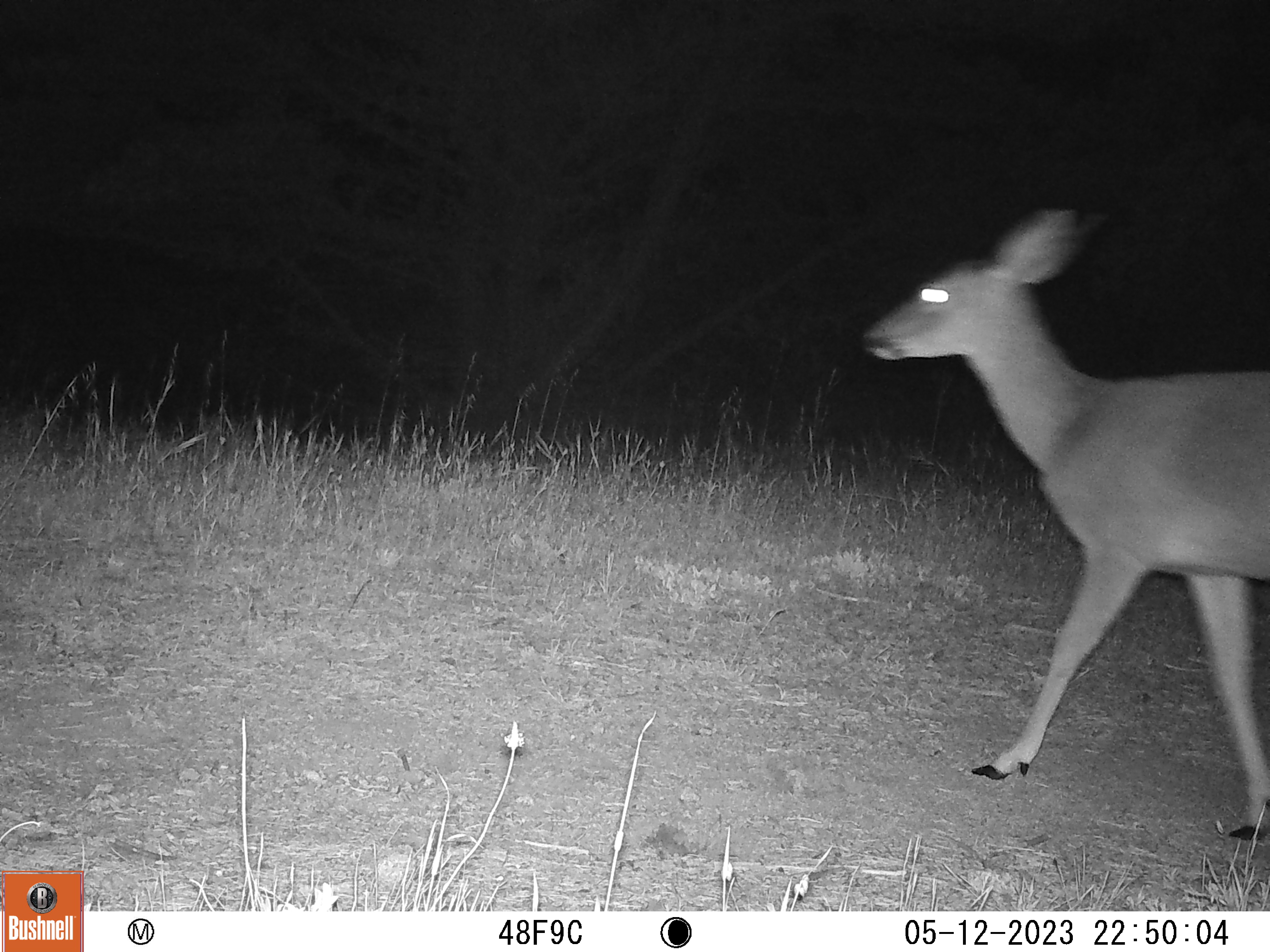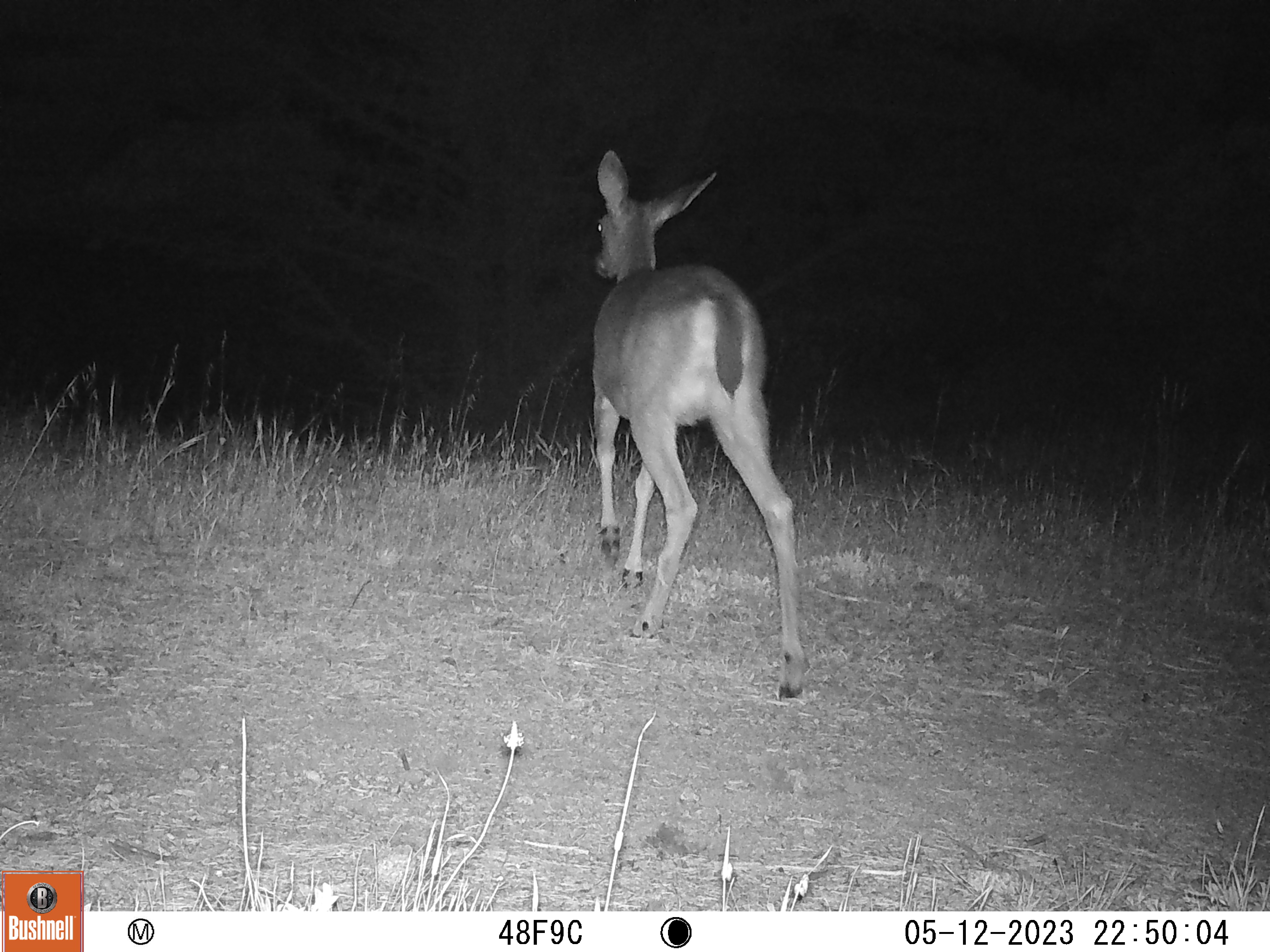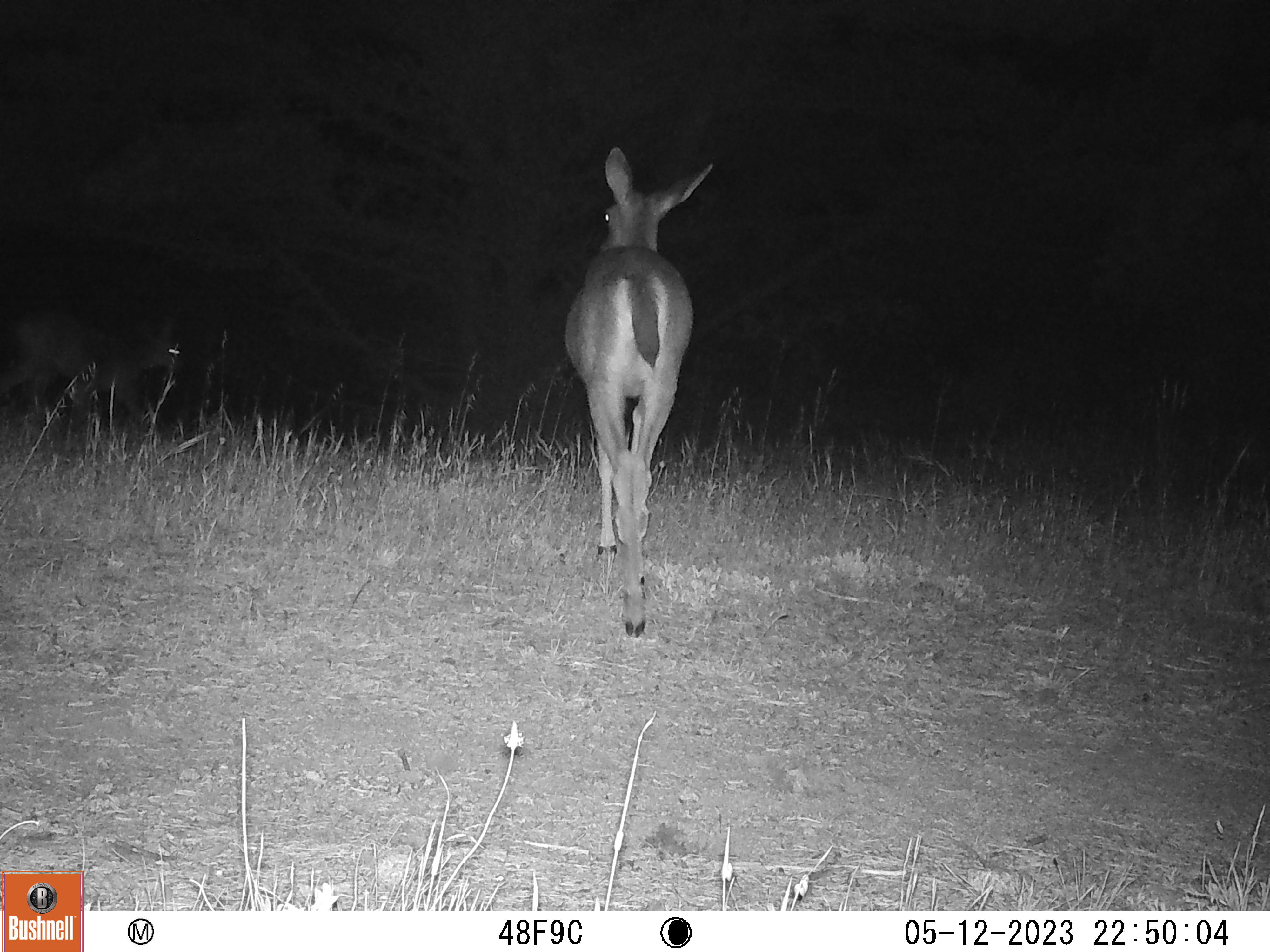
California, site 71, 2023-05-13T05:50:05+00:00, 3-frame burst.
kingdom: Animalia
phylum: Chordata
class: Mammalia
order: Artiodactyla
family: Cervidae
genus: Odocoileus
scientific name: Odocoileus hemionus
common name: mule deer